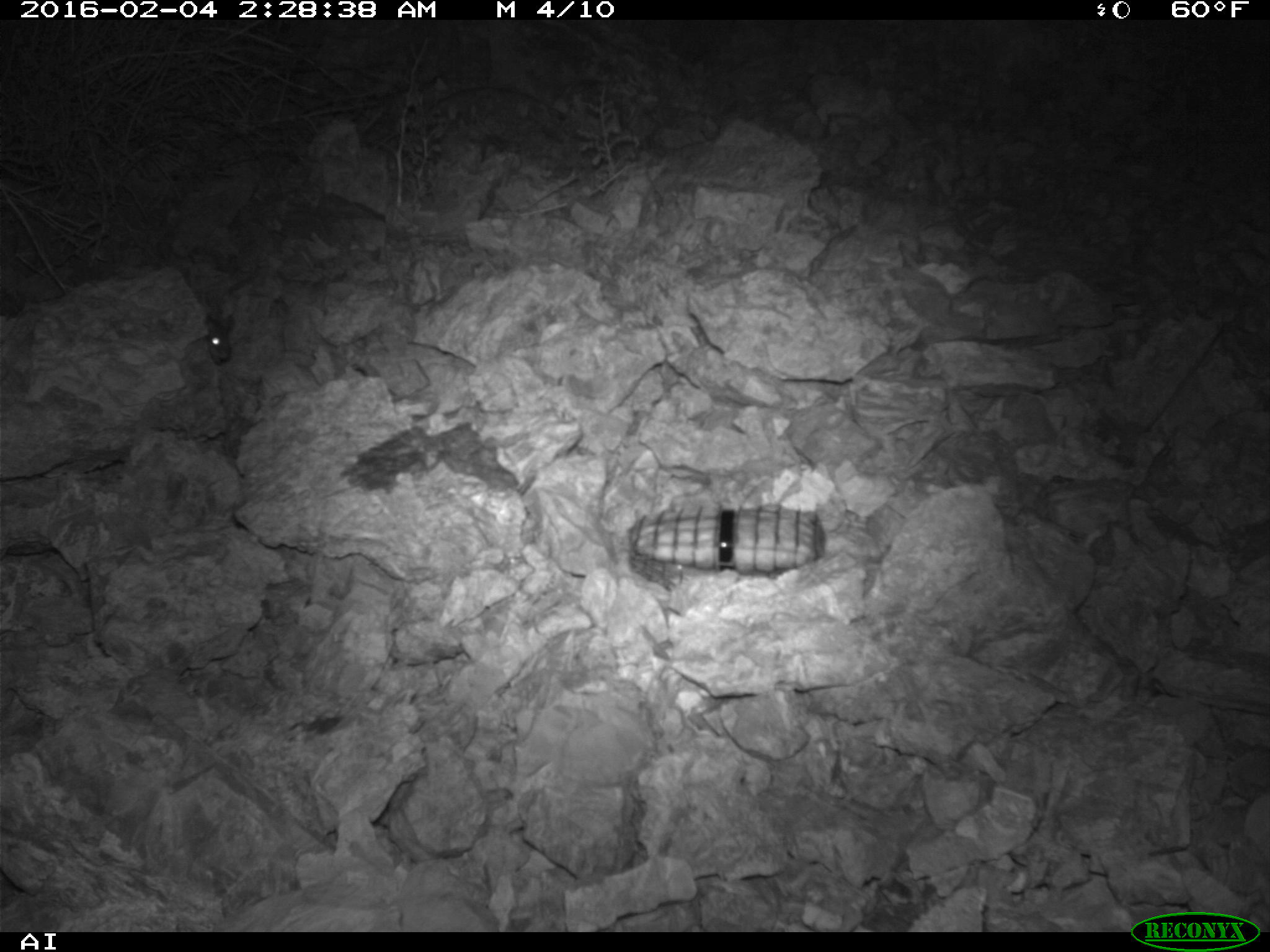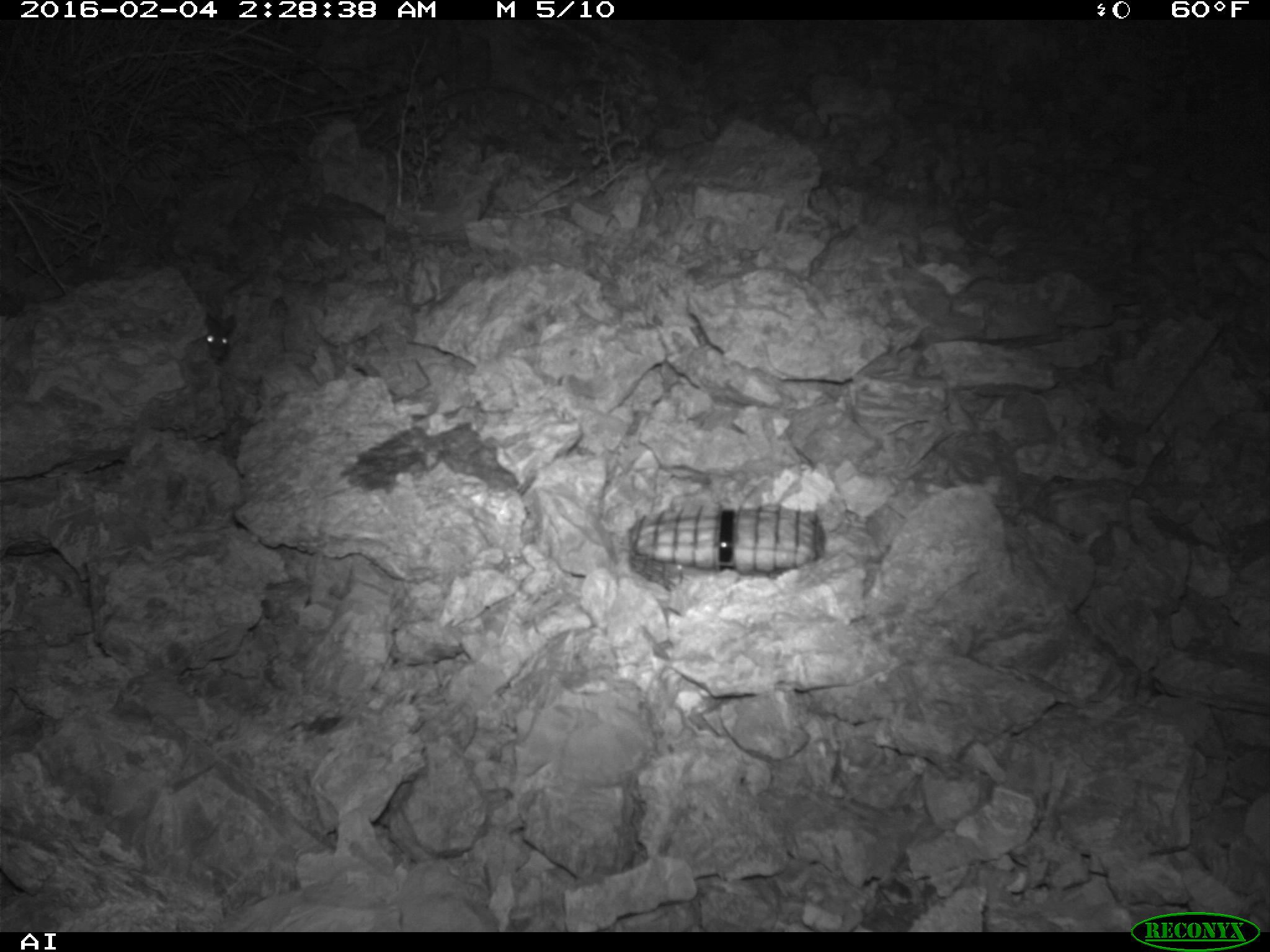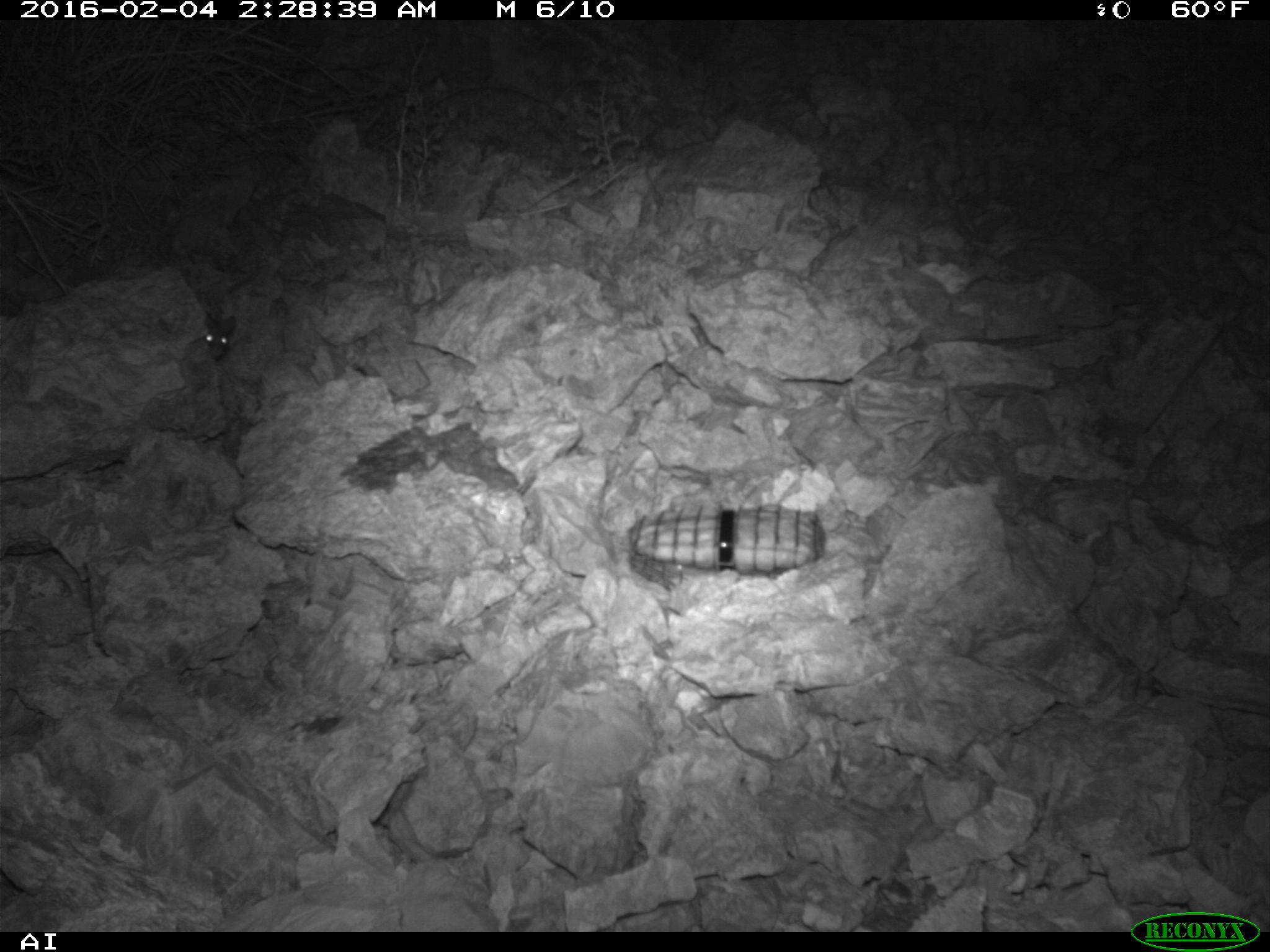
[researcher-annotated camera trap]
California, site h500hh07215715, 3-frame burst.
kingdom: Animalia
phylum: Chordata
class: Mammalia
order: Rodentia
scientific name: Rodentia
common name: rodent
Rodent (Rodentia).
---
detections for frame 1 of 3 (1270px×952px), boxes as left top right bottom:
rodent: 163 310 232 364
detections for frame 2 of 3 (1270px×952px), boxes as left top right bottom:
rodent: 201 310 236 364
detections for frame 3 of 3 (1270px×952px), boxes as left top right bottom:
rodent: 200 312 233 358